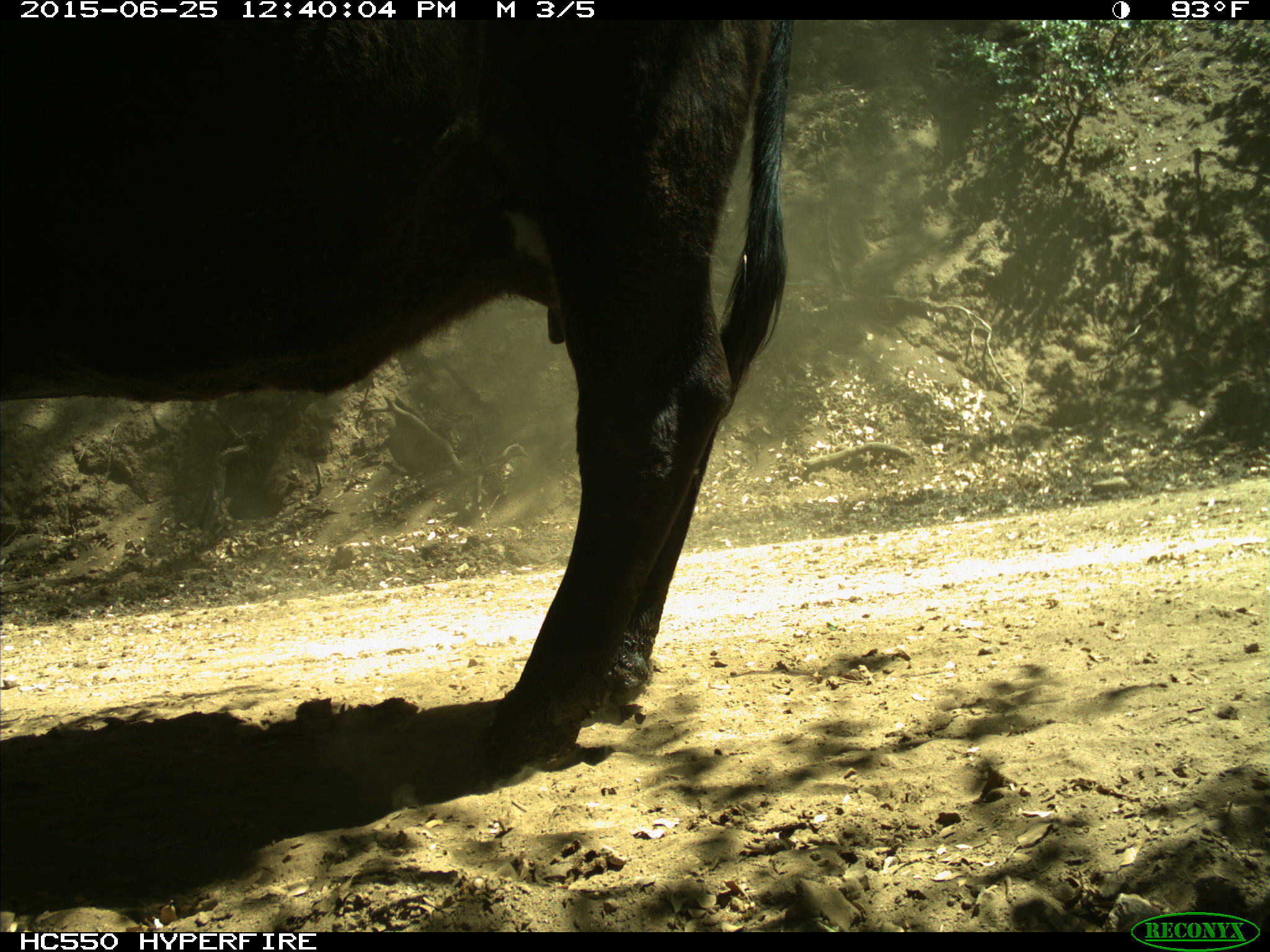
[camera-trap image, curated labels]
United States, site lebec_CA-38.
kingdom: Animalia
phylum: Chordata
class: Mammalia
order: Artiodactyla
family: Bovidae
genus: Bos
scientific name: Bos taurus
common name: domestic cow